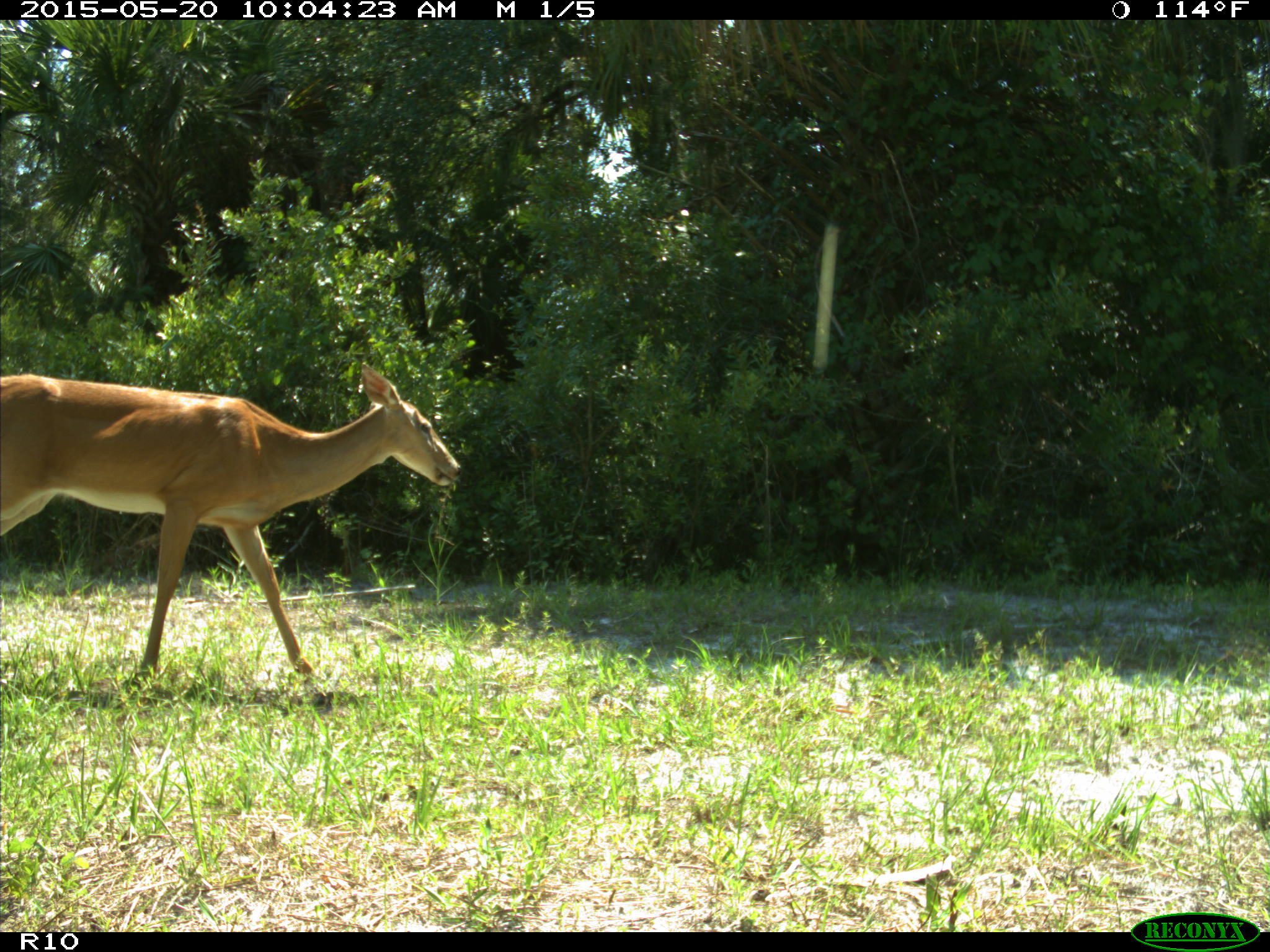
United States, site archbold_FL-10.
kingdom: Animalia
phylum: Chordata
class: Mammalia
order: Artiodactyla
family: Cervidae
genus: Odocoileus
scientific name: Odocoileus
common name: deer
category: unidentified deer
Unidentified deer (deer) (Odocoileus).